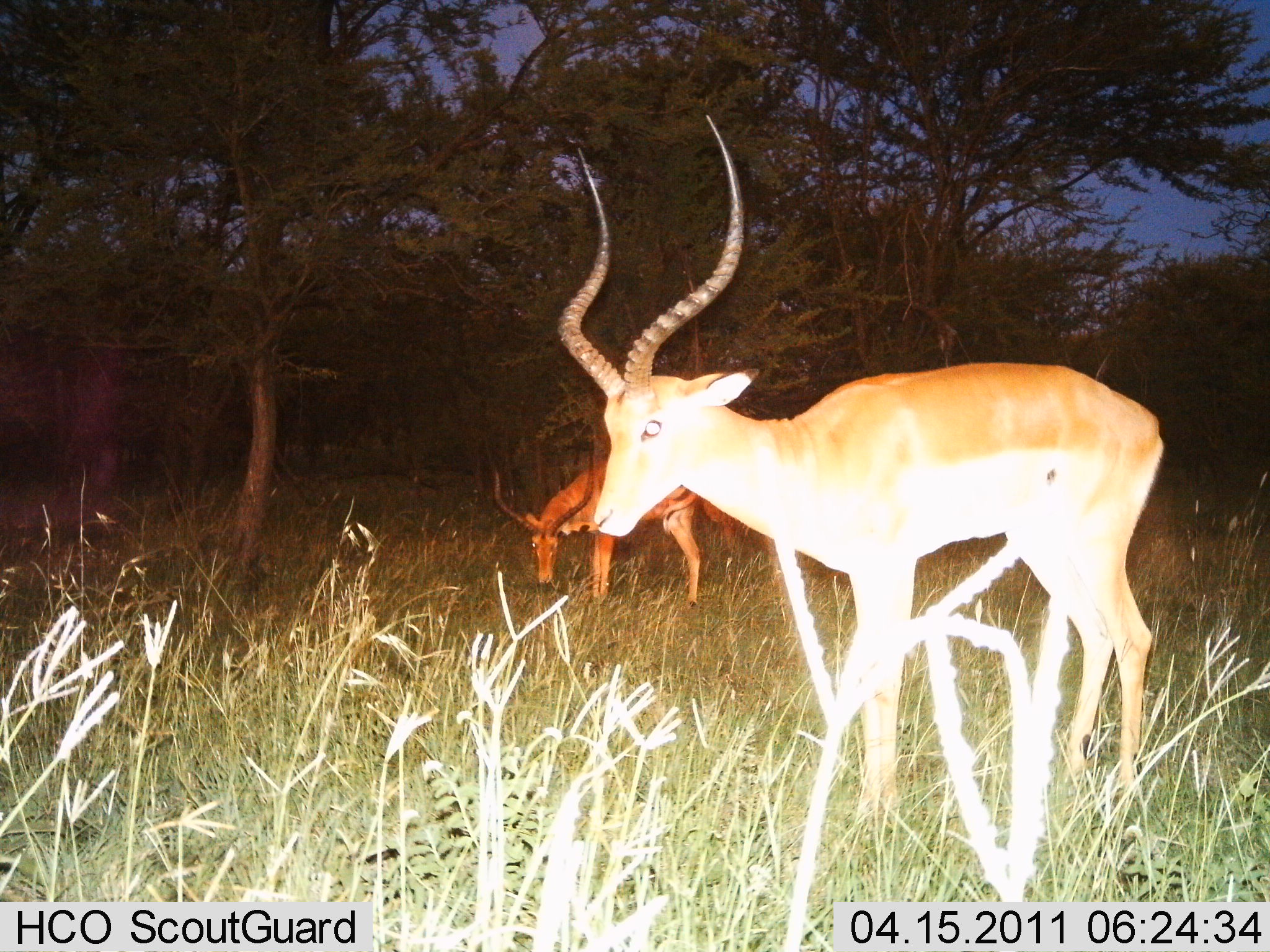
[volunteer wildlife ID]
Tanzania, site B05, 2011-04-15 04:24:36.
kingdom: Animalia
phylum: Chordata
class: Mammalia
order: Artiodactyla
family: Bovidae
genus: Aepyceros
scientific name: Aepyceros melampus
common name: impala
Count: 2.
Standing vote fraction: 54%.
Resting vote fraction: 0%.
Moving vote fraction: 46%.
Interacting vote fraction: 0%.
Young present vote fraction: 8%.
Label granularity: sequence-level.